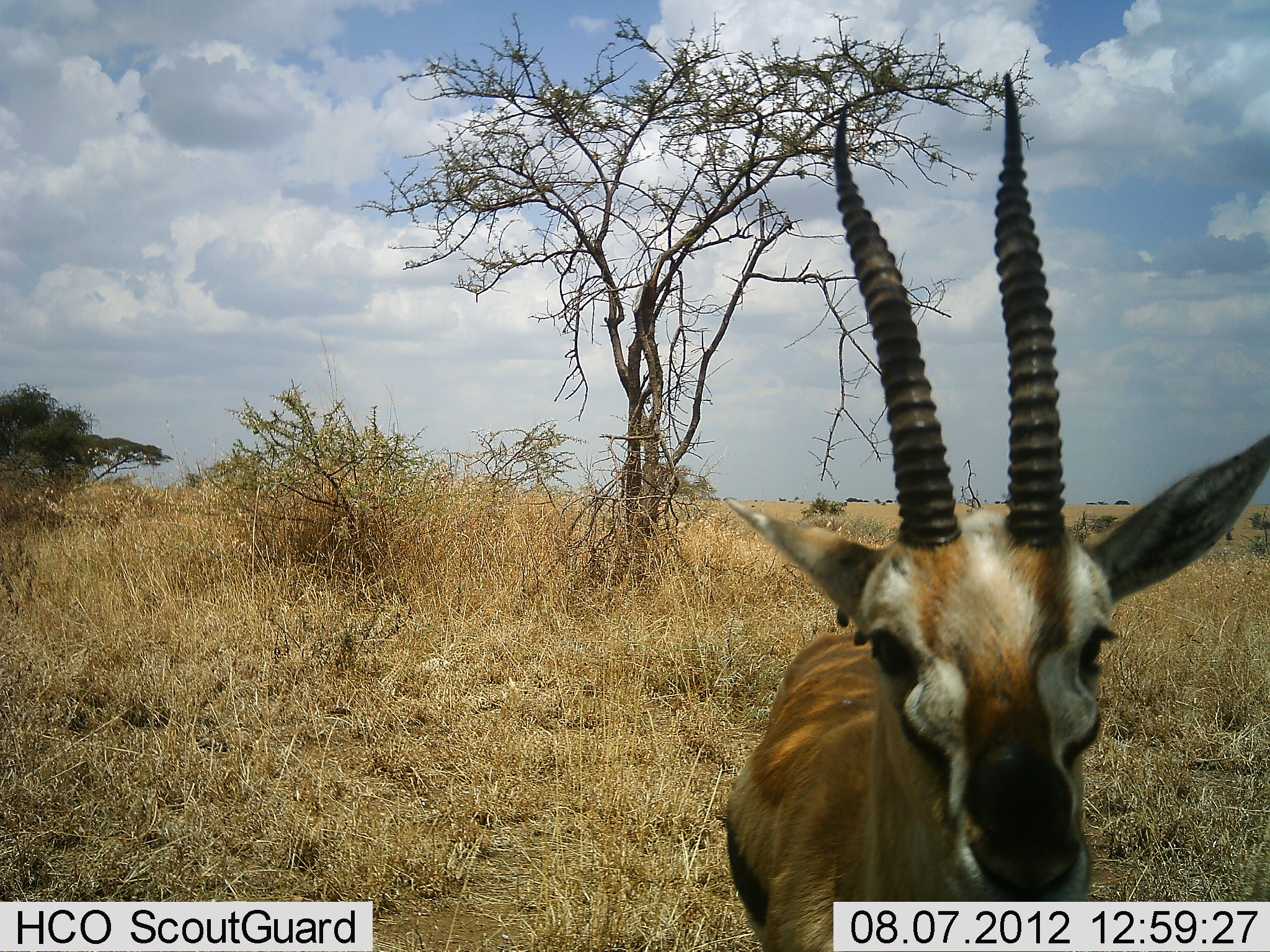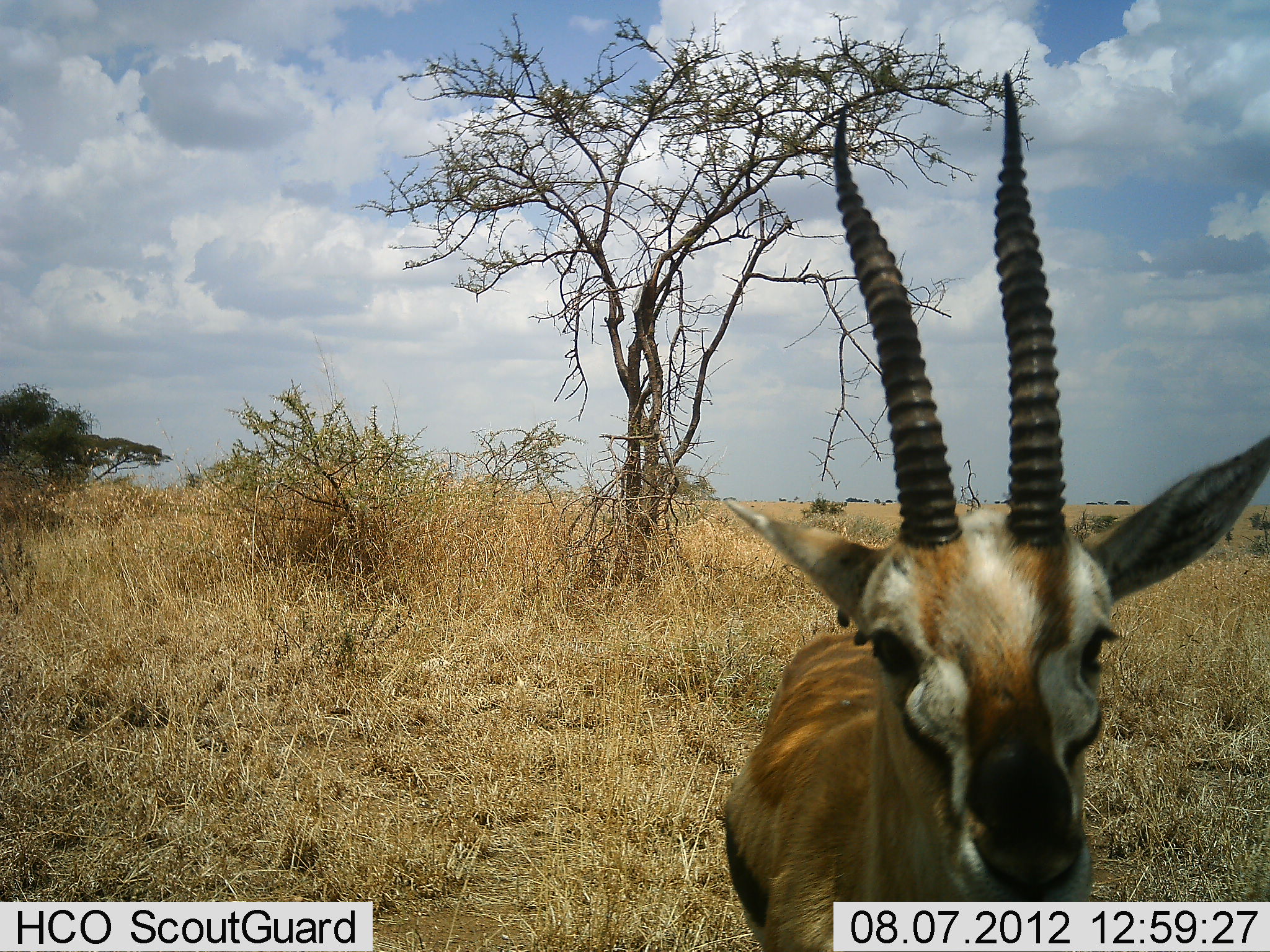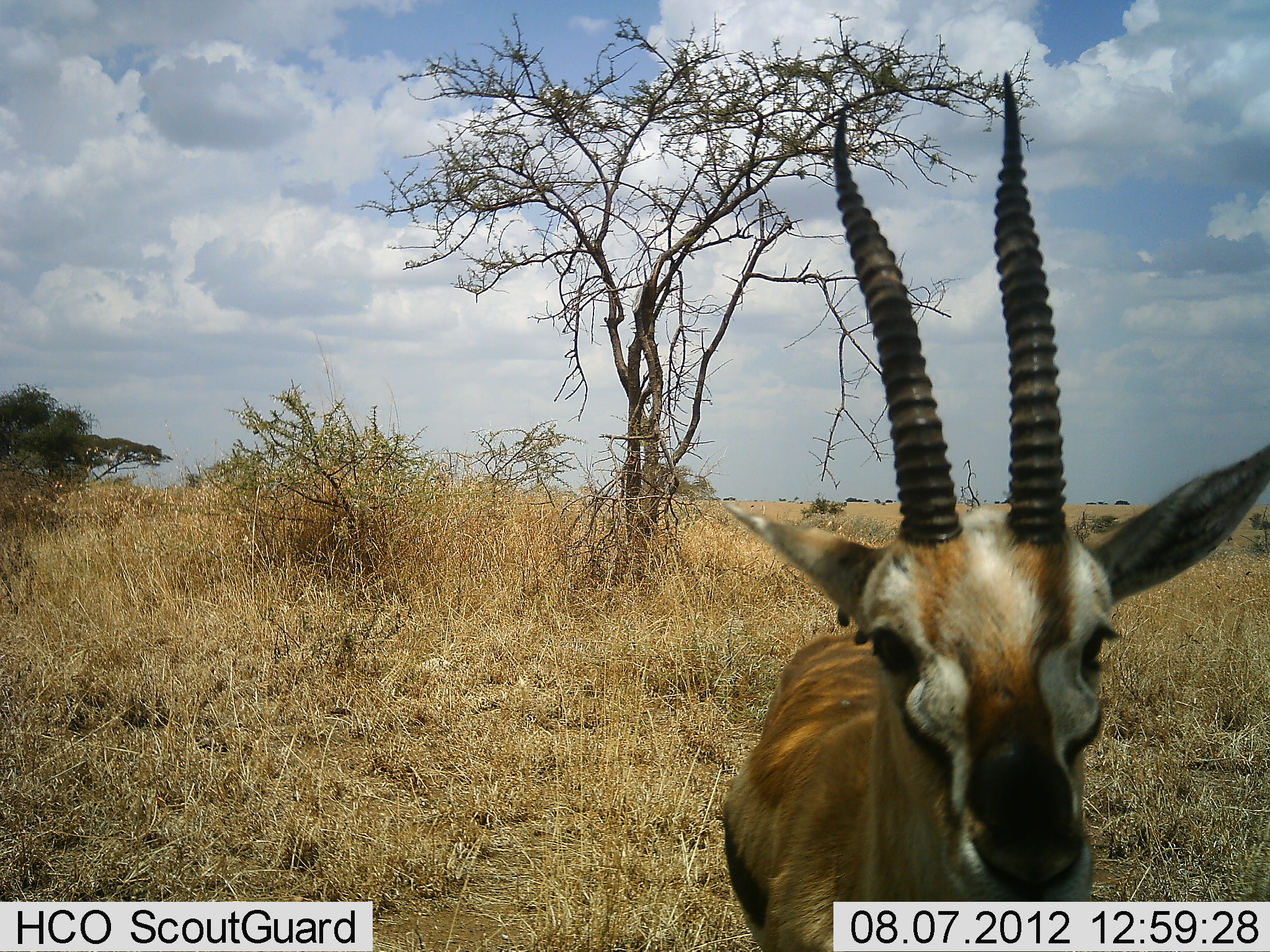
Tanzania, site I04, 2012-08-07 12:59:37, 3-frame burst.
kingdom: Animalia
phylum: Chordata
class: Mammalia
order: Artiodactyla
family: Bovidae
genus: Eudorcas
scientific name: Eudorcas thomsonii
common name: thomson's gazelle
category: gazellethomsons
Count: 1.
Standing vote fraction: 90%.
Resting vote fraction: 0%.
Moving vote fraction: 0%.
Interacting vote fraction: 10%.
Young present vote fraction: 0%.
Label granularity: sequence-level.